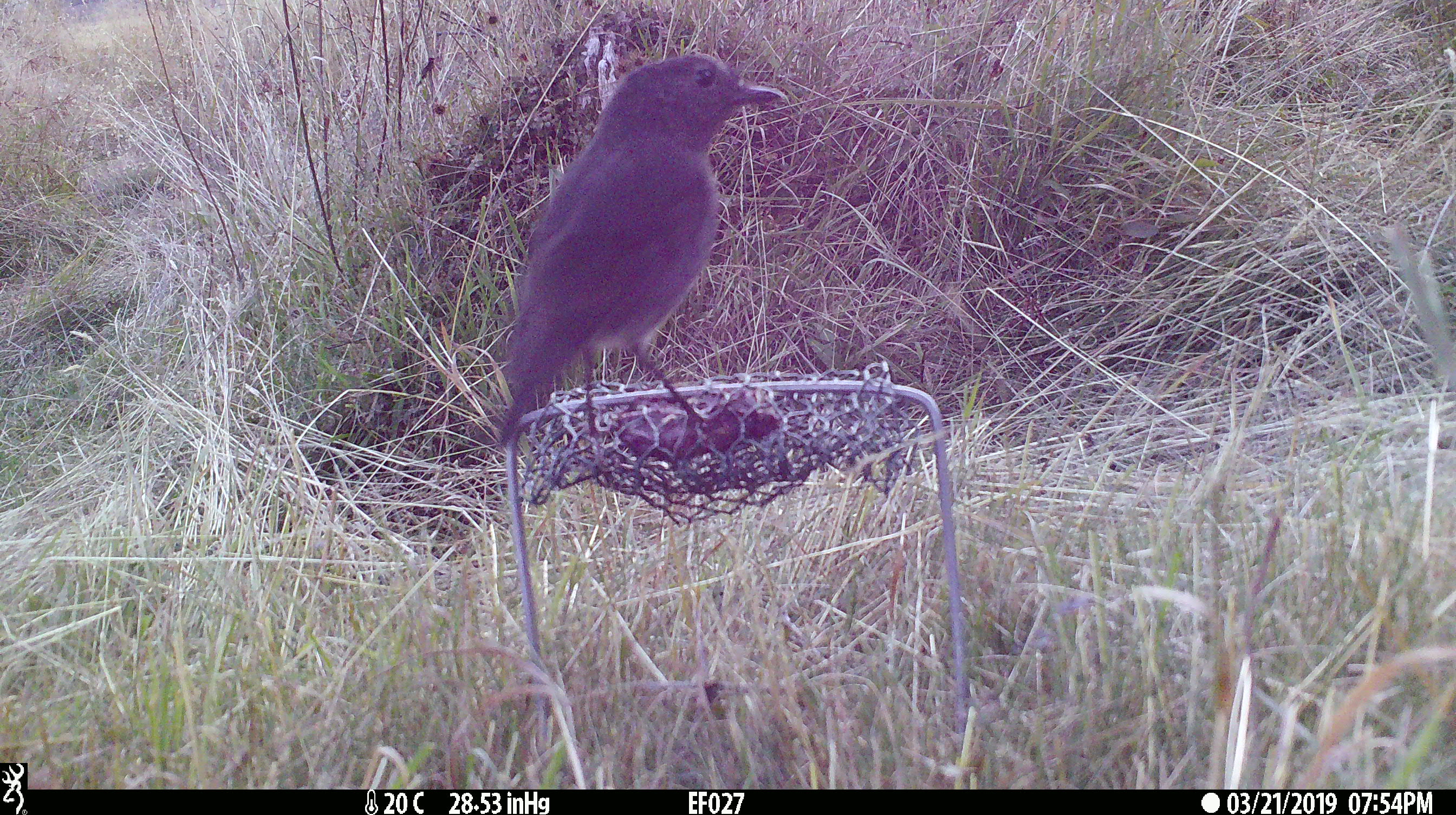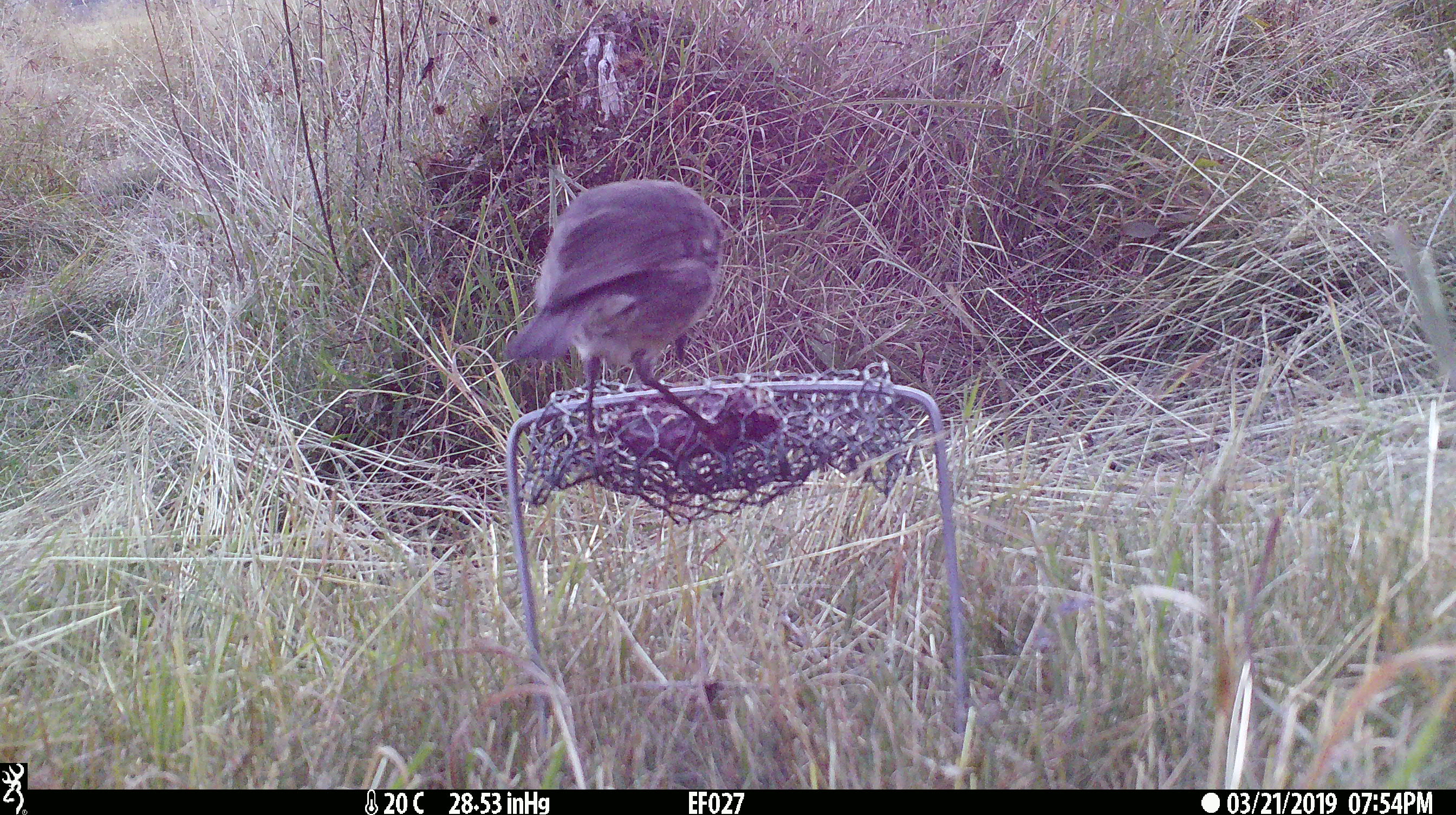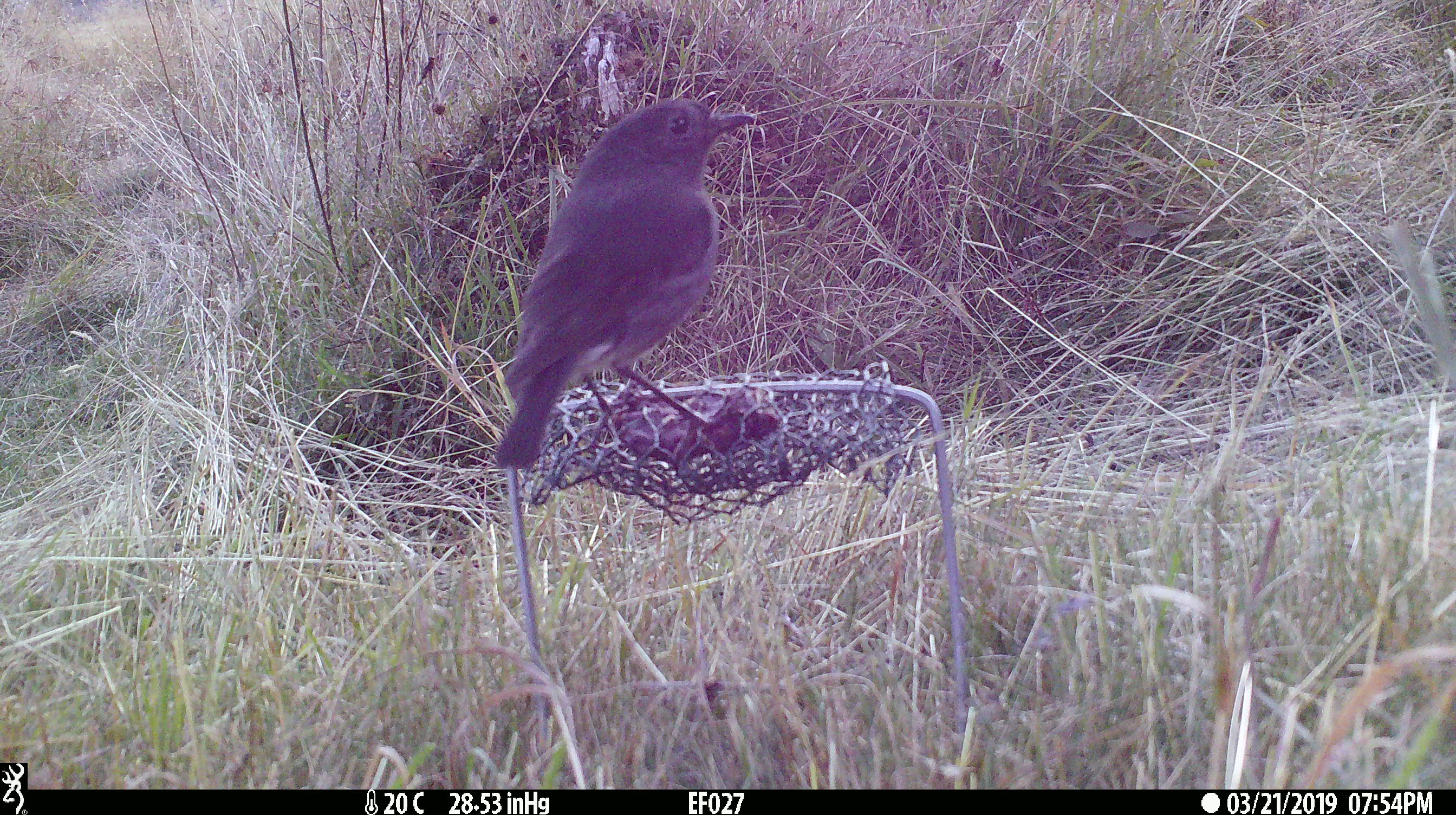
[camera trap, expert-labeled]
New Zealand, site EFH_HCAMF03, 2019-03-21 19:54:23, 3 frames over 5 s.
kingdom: Animalia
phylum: Chordata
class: Aves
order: Passeriformes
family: Petroicidae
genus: Petroica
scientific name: Petroica australis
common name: new zealand robin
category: robin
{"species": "robin (new zealand robin) (Petroica australis)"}